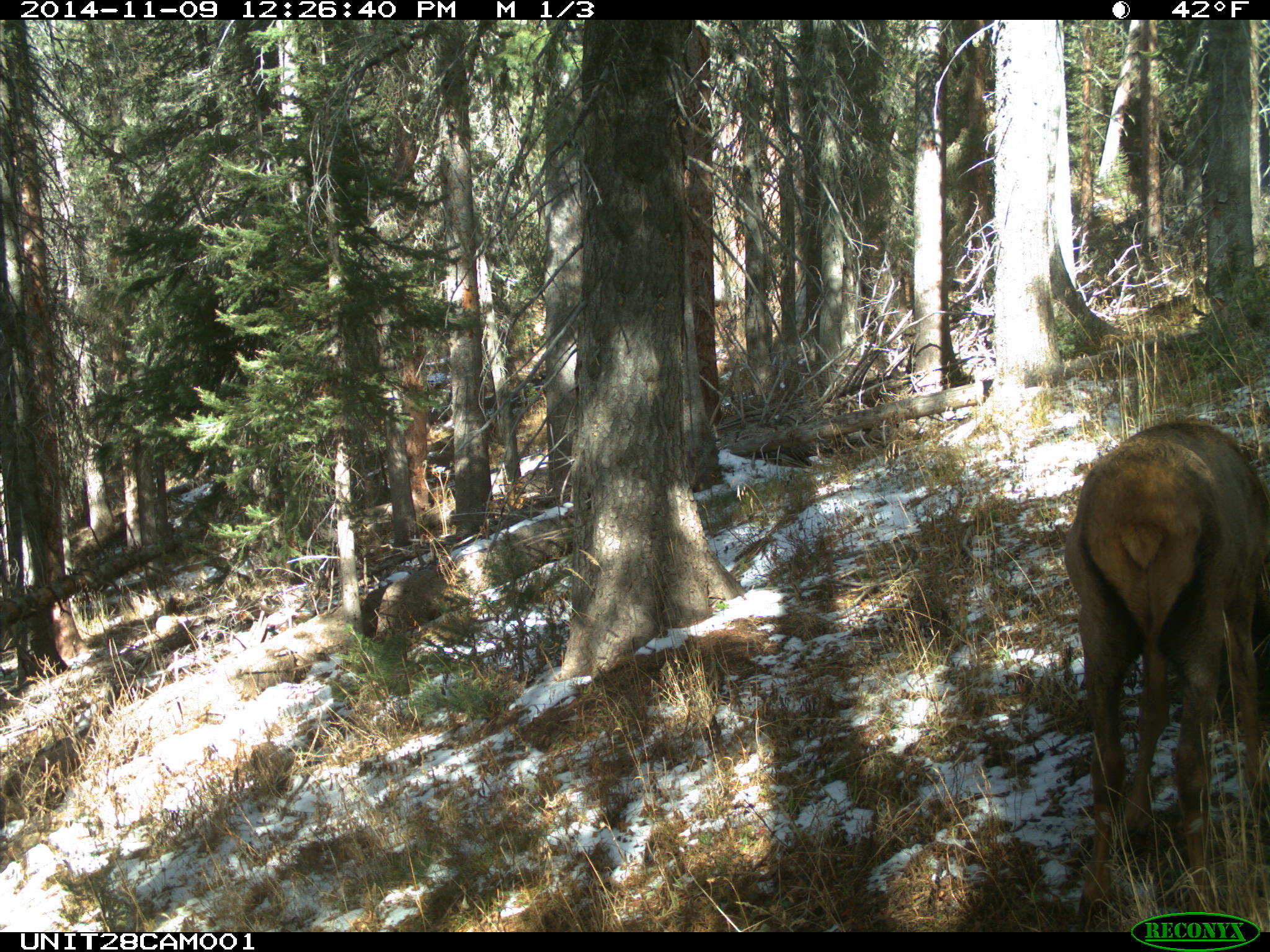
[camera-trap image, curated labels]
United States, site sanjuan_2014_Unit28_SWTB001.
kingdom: Animalia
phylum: Chordata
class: Mammalia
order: Artiodactyla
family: Cervidae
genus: Cervus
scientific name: Cervus elaphus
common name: red deer